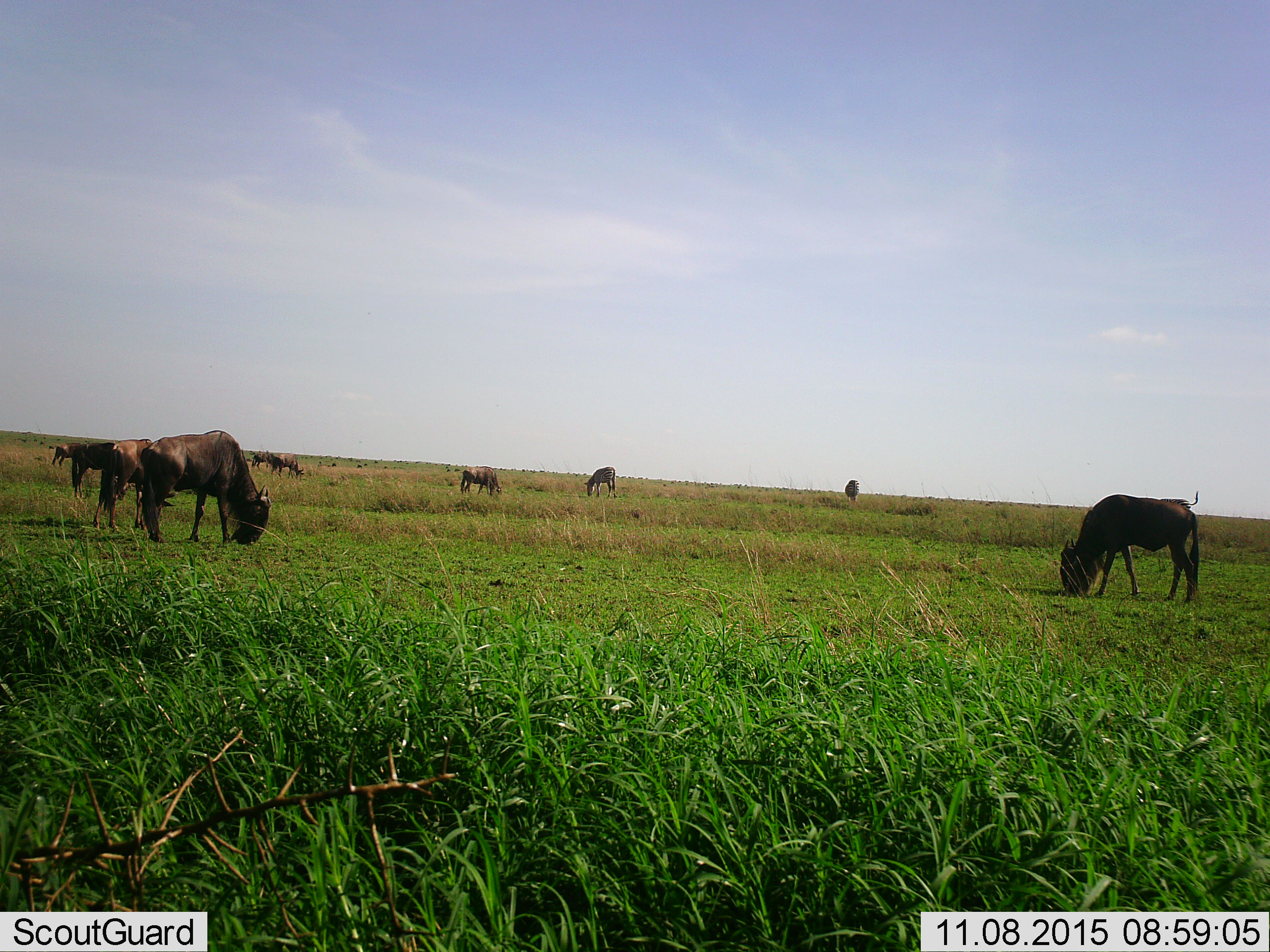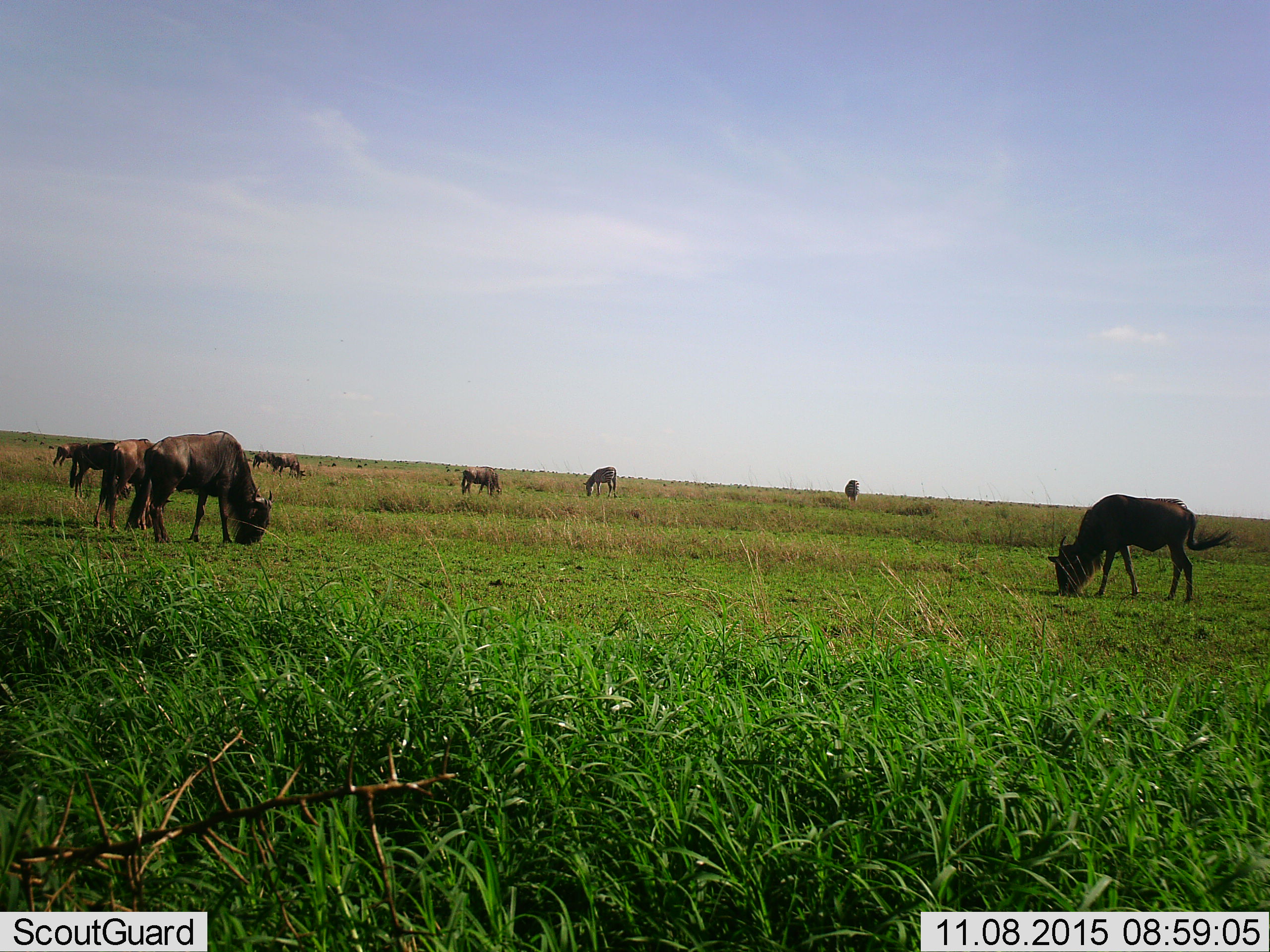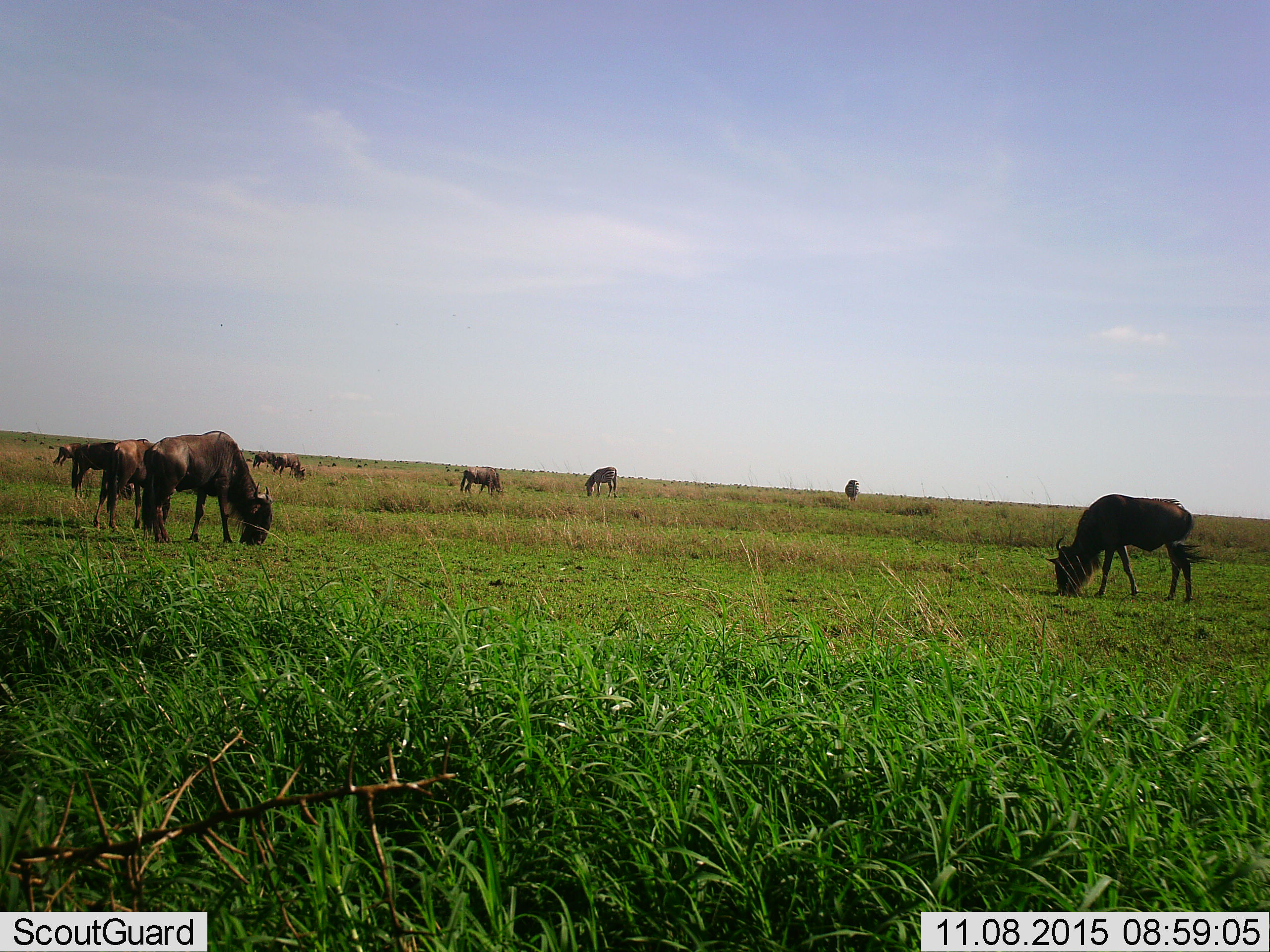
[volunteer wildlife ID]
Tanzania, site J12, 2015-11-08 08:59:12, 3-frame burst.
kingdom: Animalia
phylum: Chordata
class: Mammalia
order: Artiodactyla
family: Bovidae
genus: Connochaetes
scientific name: Connochaetes taurinus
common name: blue wildebeest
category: wildebeest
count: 9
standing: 44%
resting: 0%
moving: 0%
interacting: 0%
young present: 0%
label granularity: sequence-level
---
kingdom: Animalia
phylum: Chordata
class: Mammalia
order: Perissodactyla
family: Equidae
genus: Equus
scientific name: Equus quagga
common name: plains zebra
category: zebra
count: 2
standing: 20%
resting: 0%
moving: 0%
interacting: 0%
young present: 0%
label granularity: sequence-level